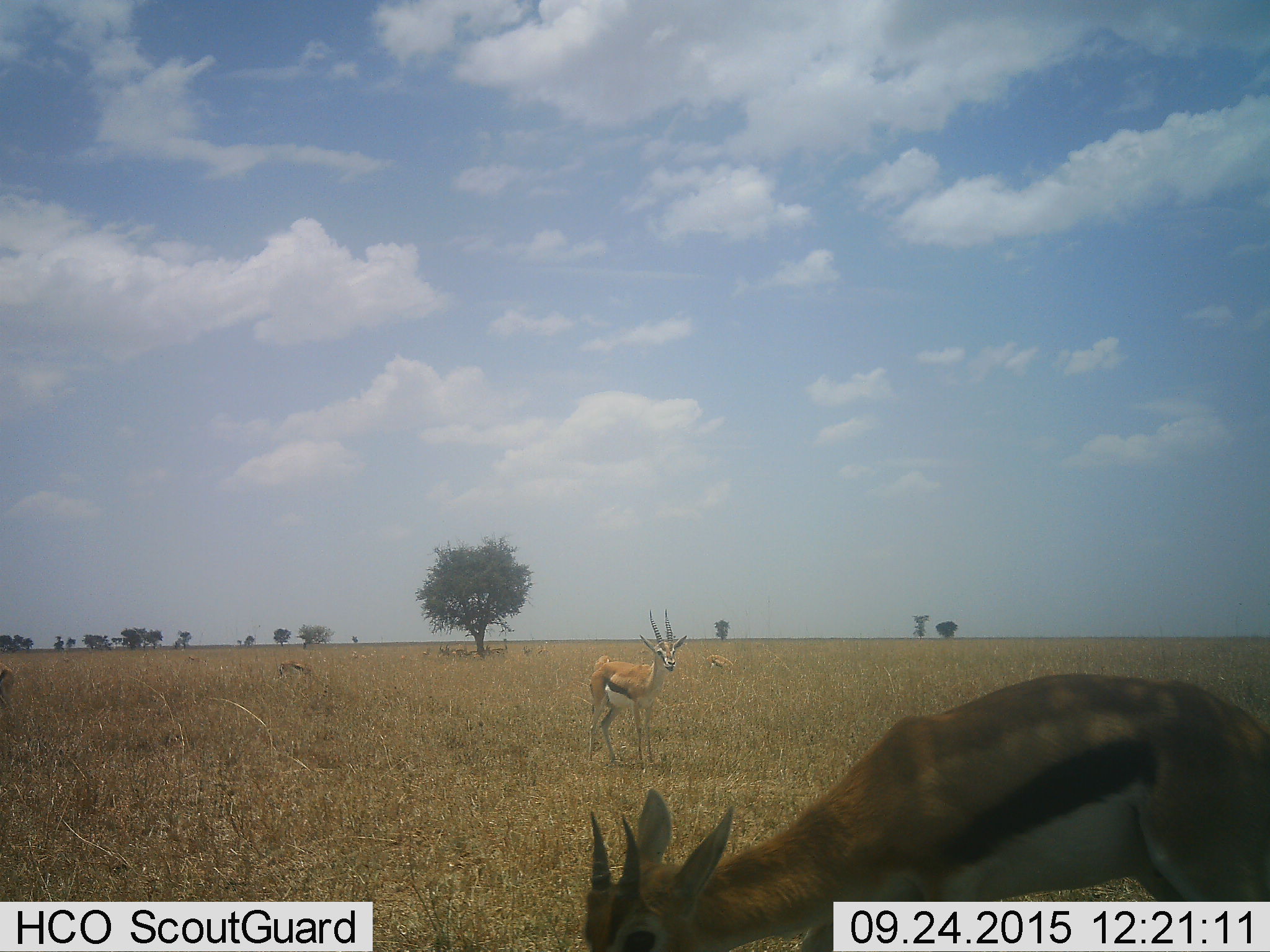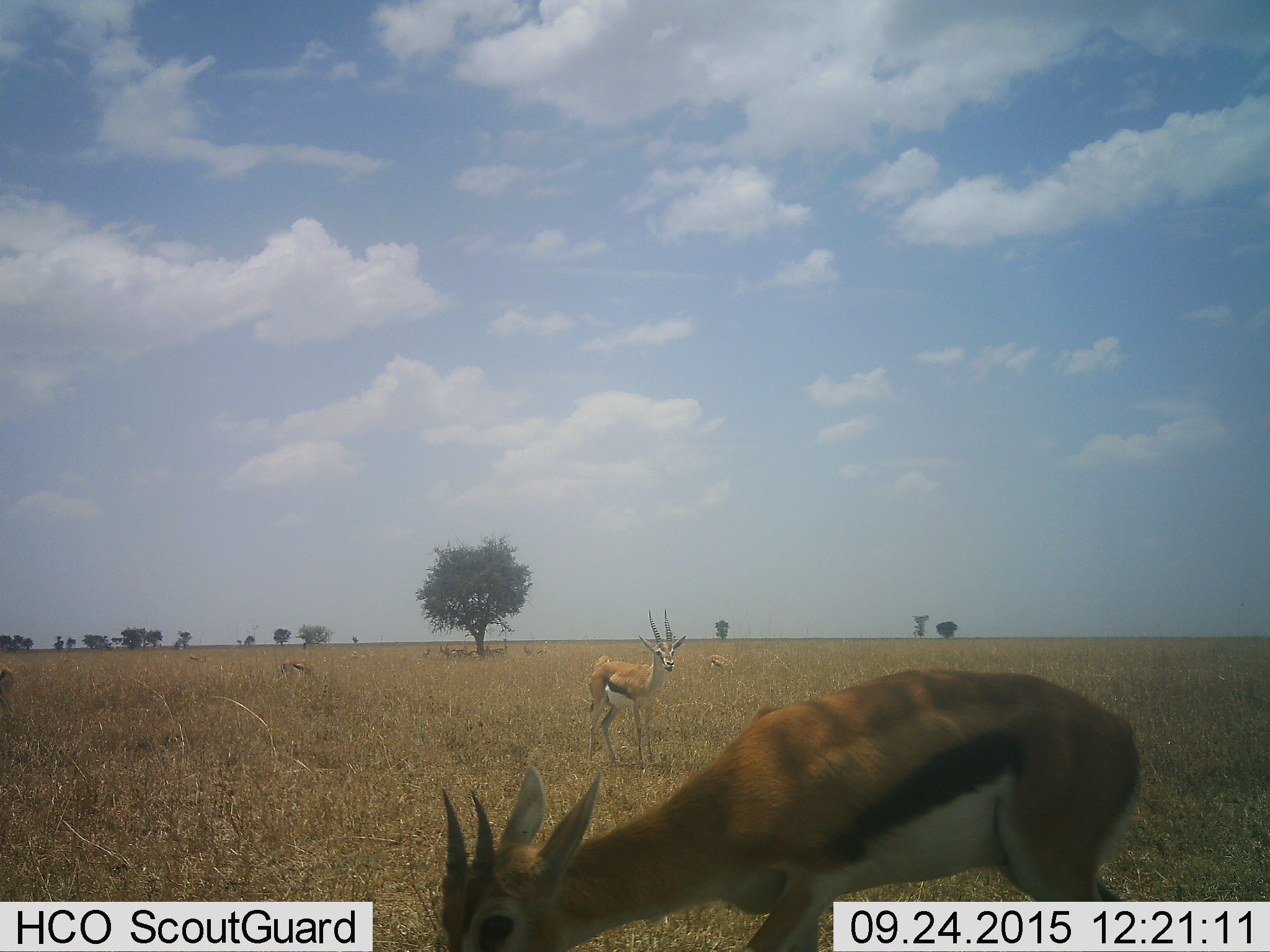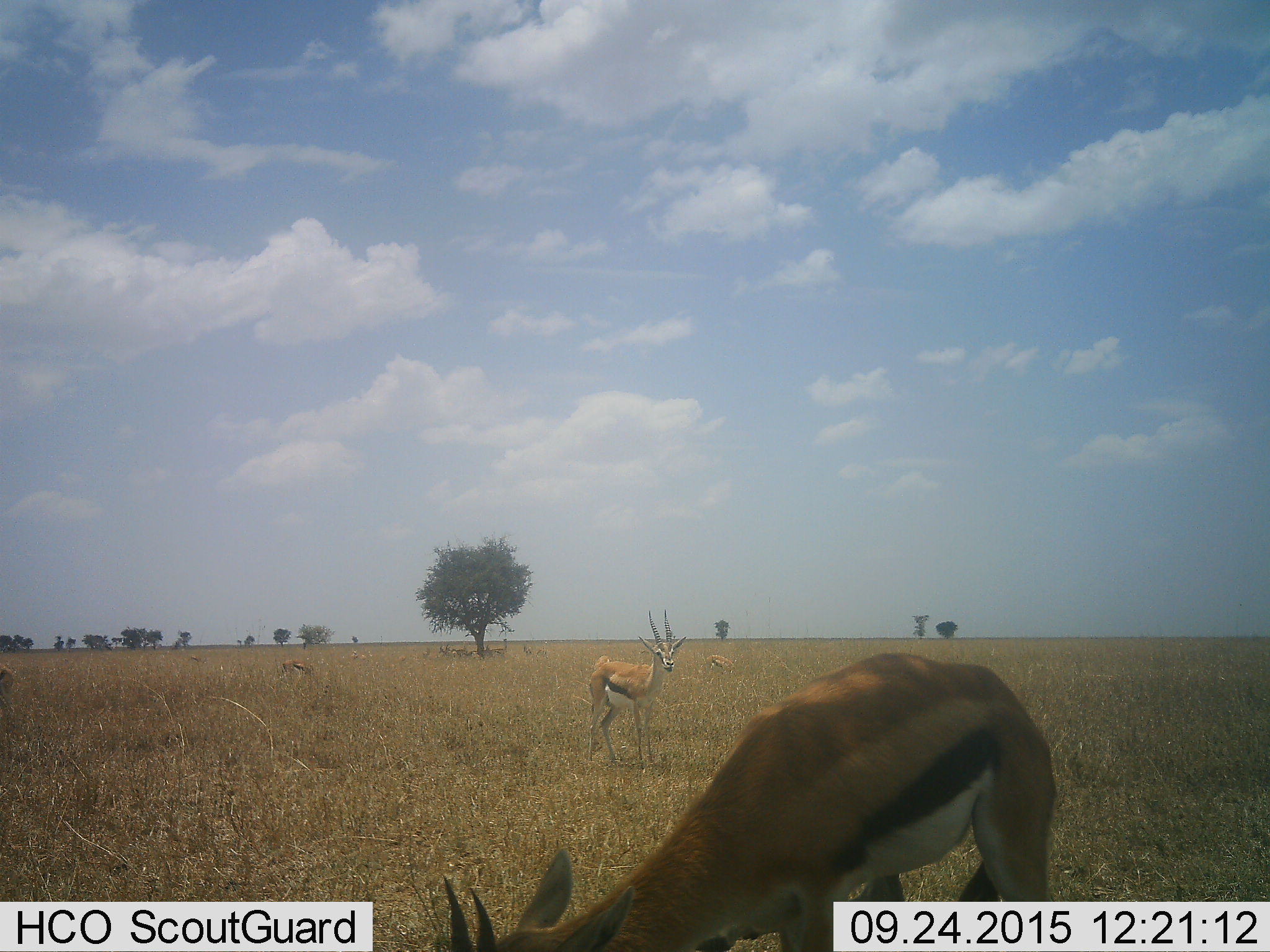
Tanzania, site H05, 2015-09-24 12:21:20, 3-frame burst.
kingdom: Animalia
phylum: Chordata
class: Mammalia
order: Artiodactyla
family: Bovidae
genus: Eudorcas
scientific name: Eudorcas thomsonii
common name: thomson's gazelle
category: gazellethomsons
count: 11-50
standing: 90%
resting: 20%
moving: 0%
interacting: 0%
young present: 0%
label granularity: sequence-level